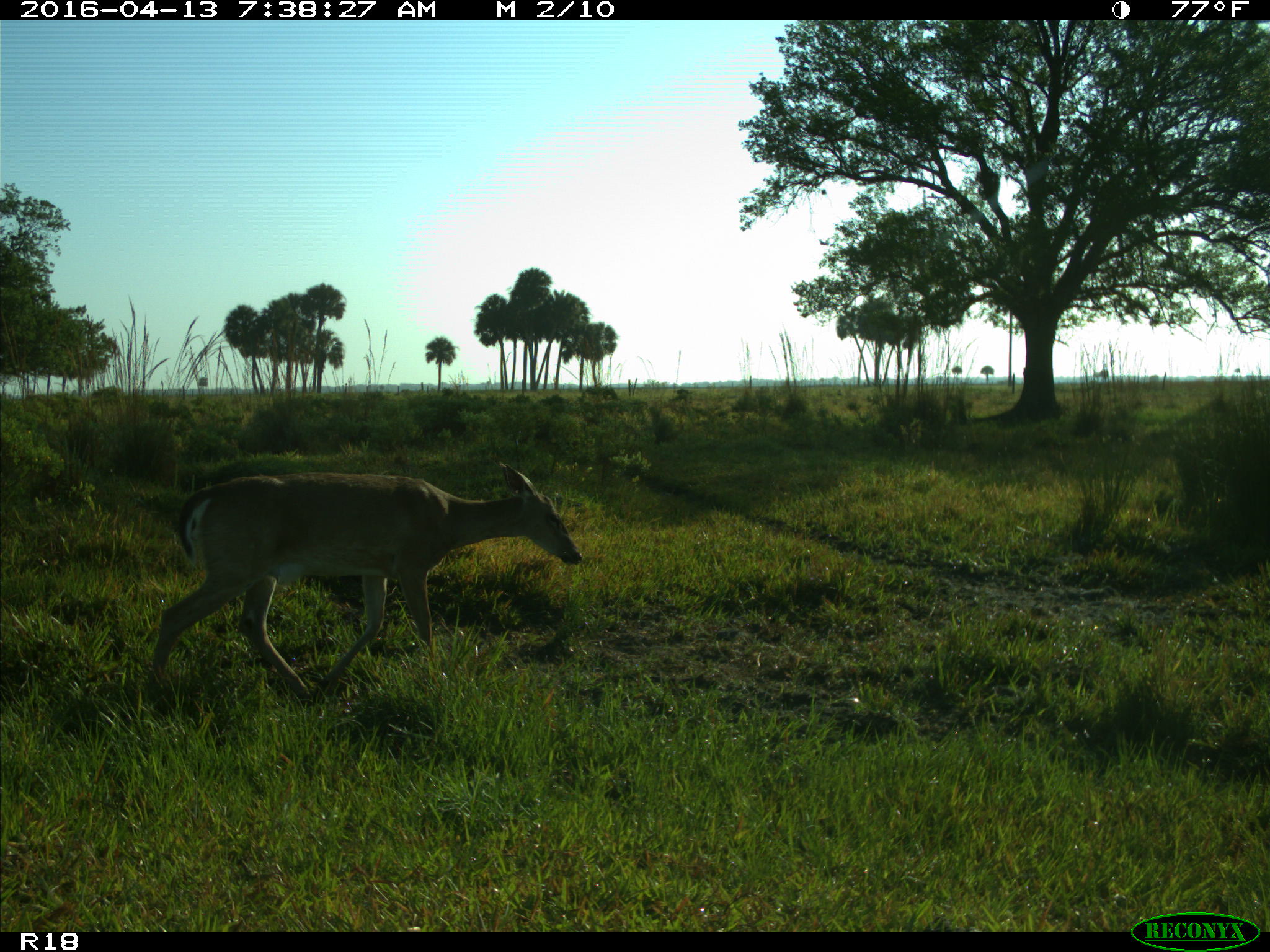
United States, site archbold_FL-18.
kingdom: Animalia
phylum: Chordata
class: Mammalia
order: Artiodactyla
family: Cervidae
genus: Odocoileus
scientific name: Odocoileus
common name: deer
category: unidentified deer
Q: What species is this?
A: Unidentified deer (deer) (Odocoileus).